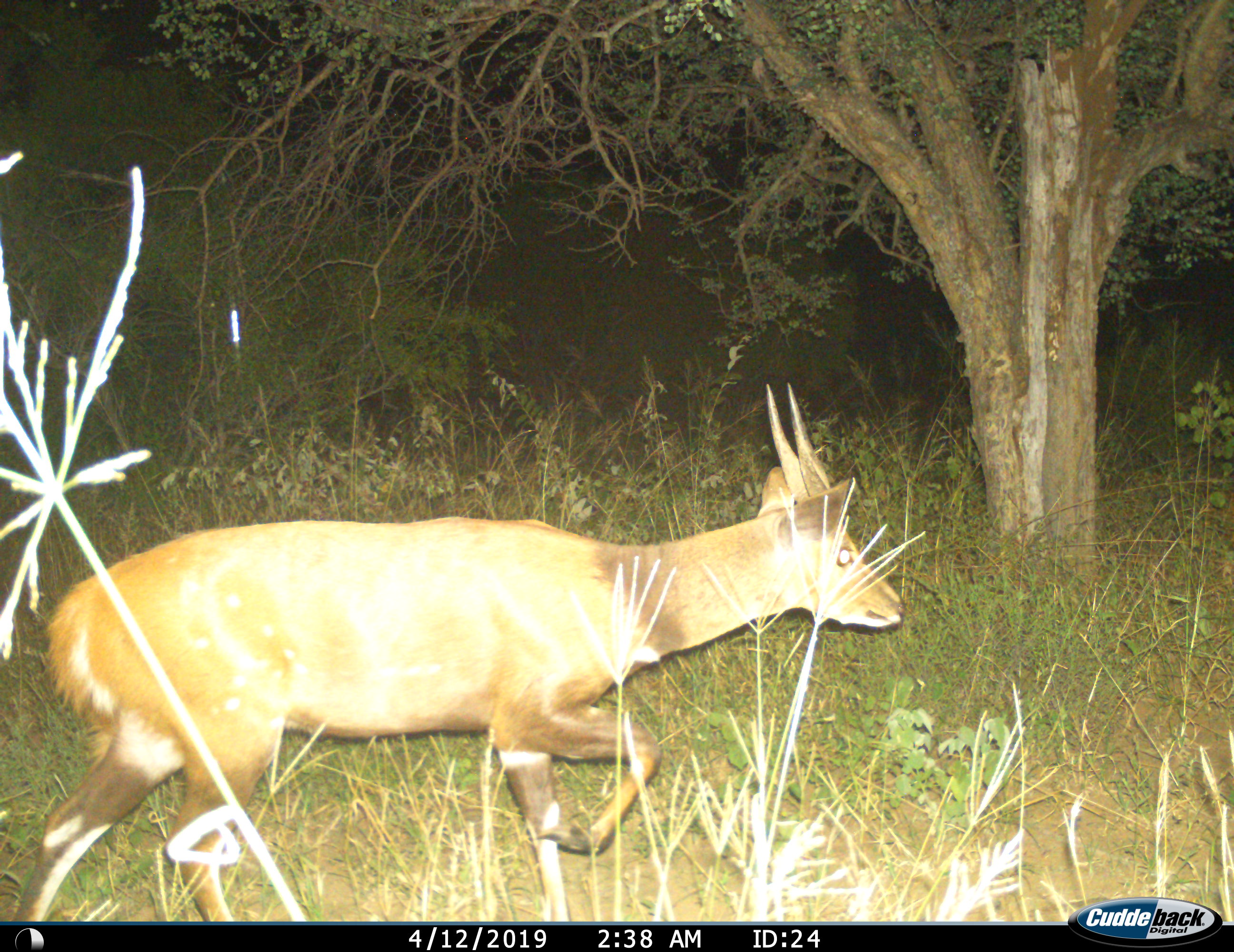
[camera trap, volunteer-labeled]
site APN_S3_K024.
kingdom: Animalia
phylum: Chordata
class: Mammalia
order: Artiodactyla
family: Bovidae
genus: Tragelaphus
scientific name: Tragelaphus scriptus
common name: bushbuck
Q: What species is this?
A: Bushbuck (Tragelaphus scriptus).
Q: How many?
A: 1.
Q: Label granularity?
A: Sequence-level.